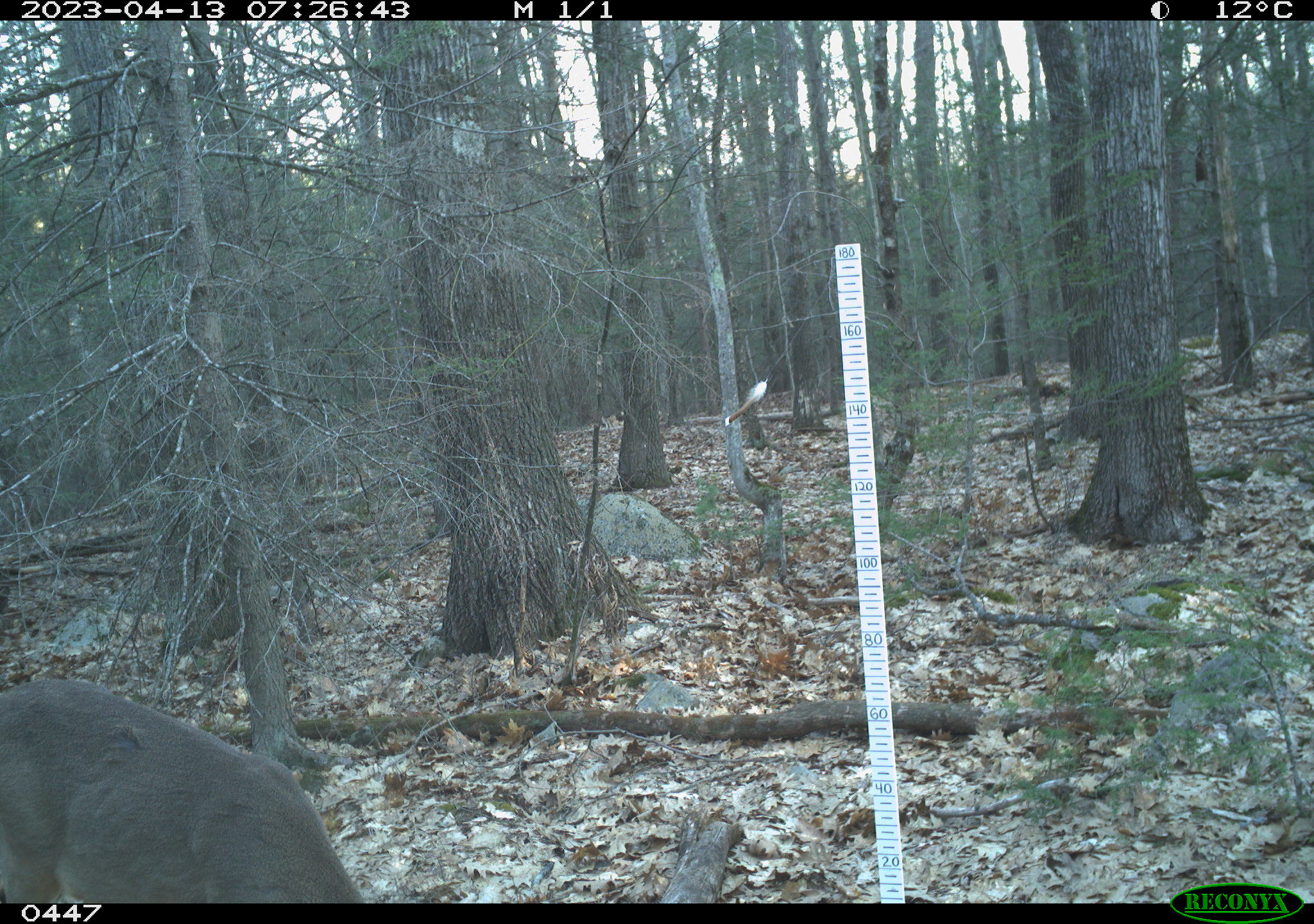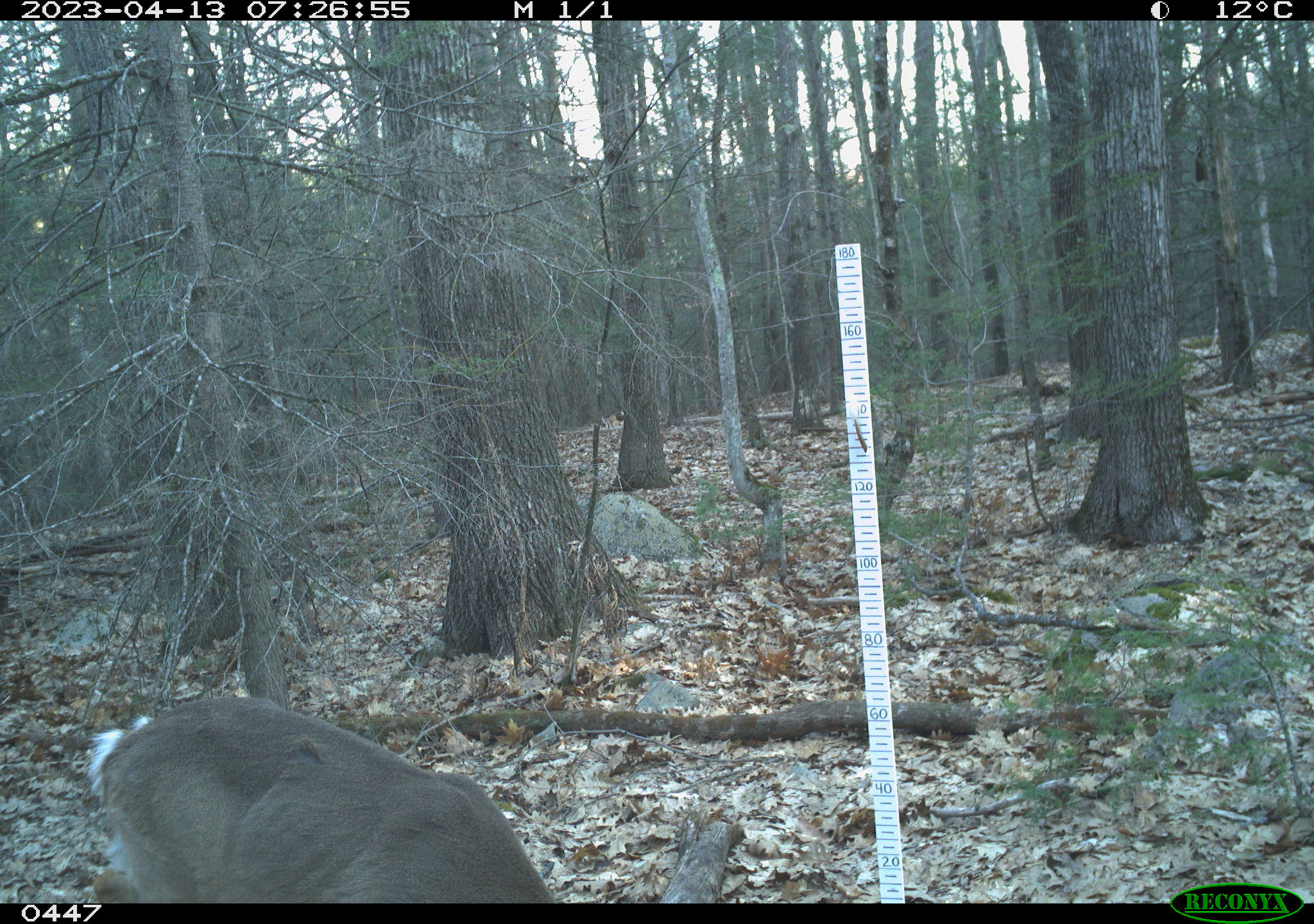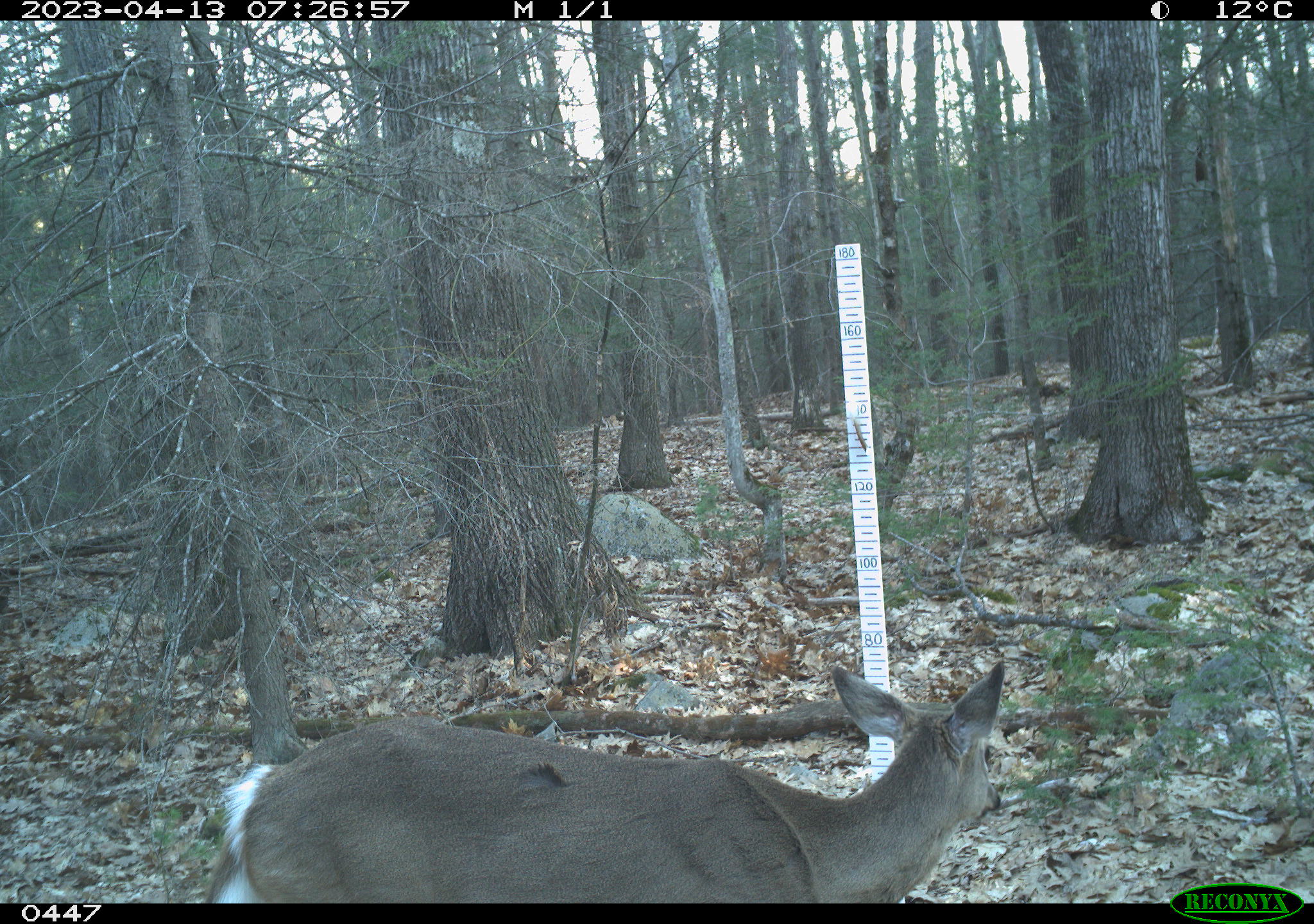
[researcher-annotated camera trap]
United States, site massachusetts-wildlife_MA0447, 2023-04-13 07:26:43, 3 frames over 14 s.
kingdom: Animalia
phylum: Chordata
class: Mammalia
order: Artiodactyla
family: Cervidae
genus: Odocoileus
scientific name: Odocoileus virginianus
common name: white-tailed deer